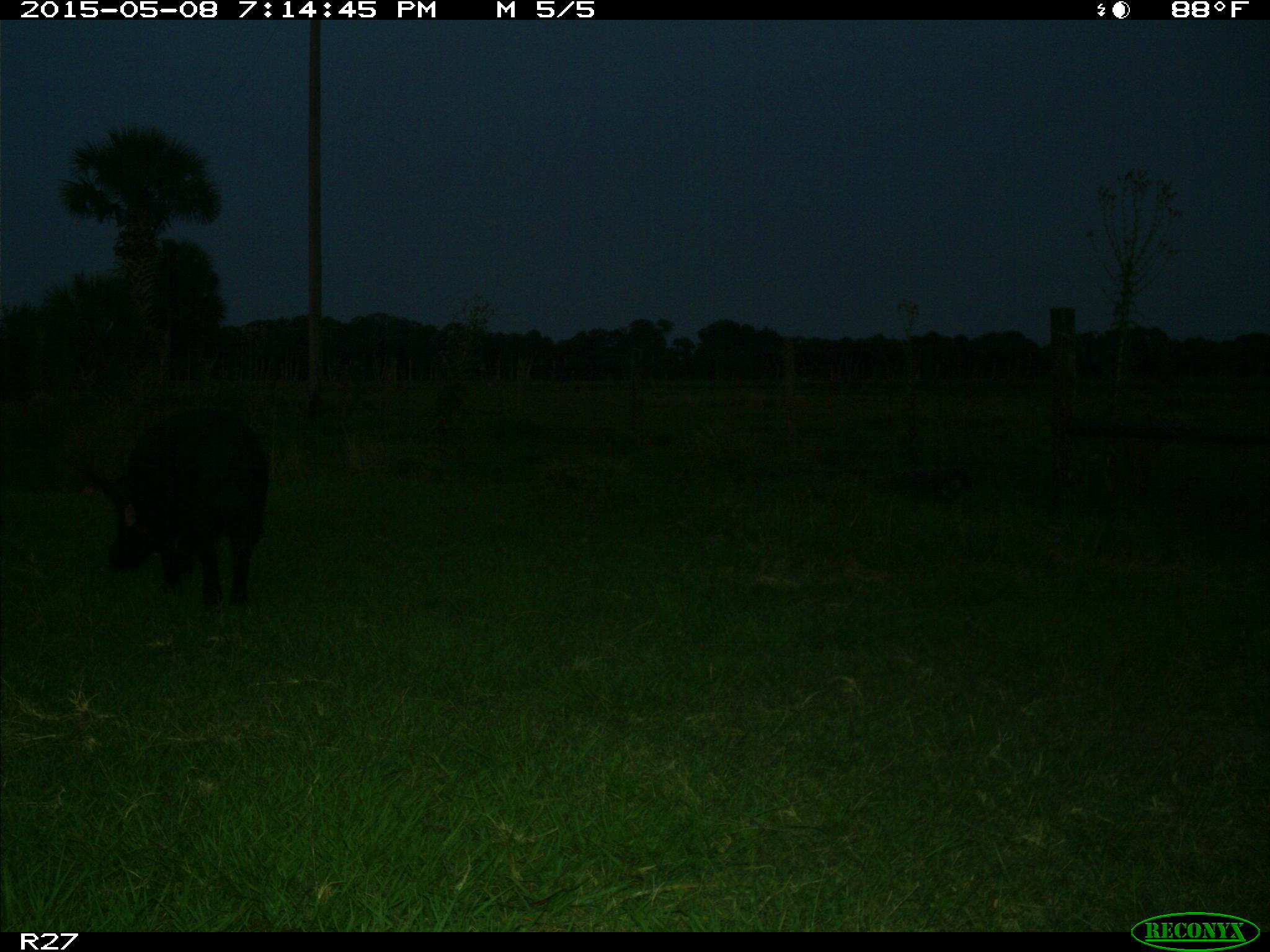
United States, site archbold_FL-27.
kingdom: Animalia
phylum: Chordata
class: Mammalia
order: Artiodactyla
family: Suidae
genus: Sus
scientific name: Sus scrofa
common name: wild boar